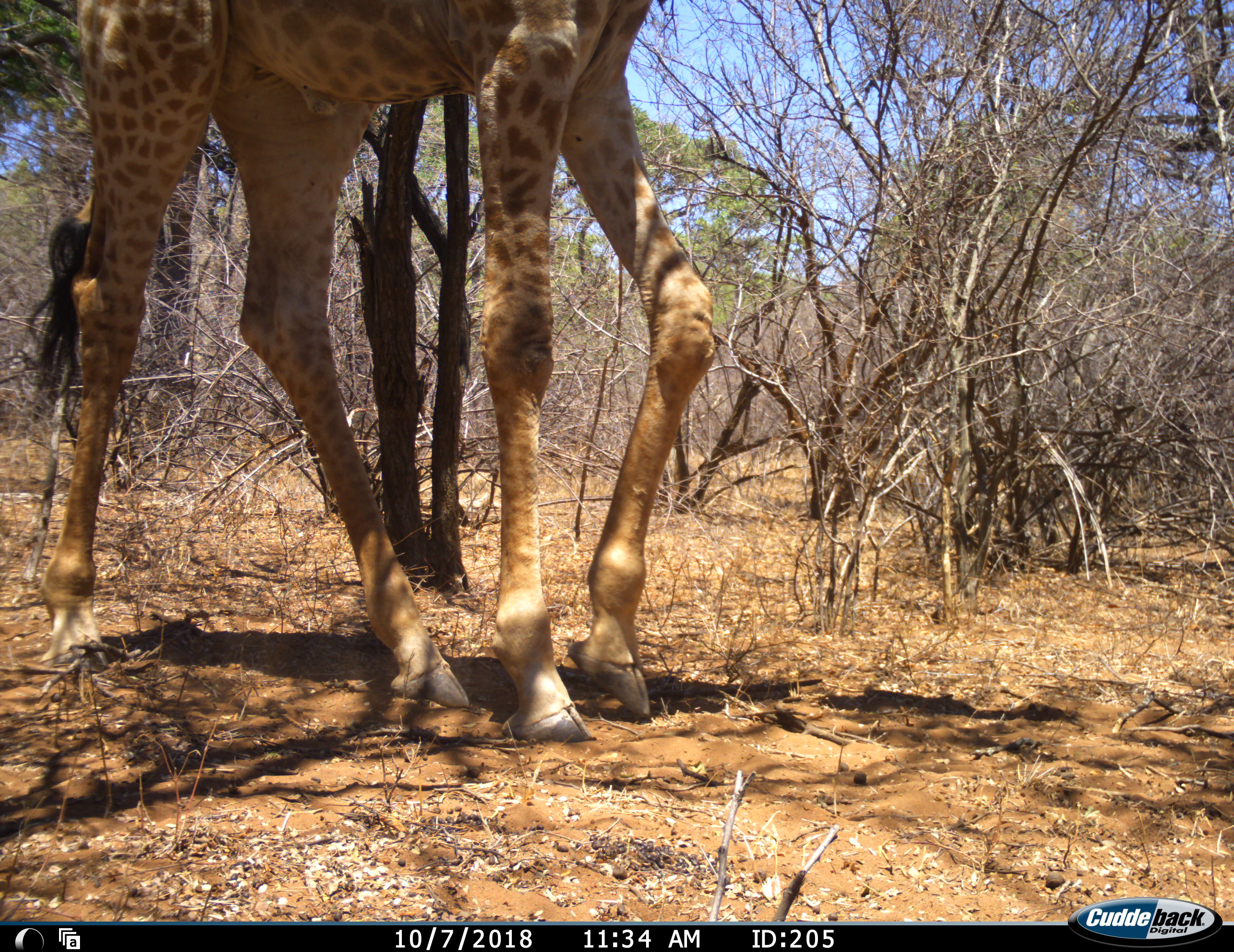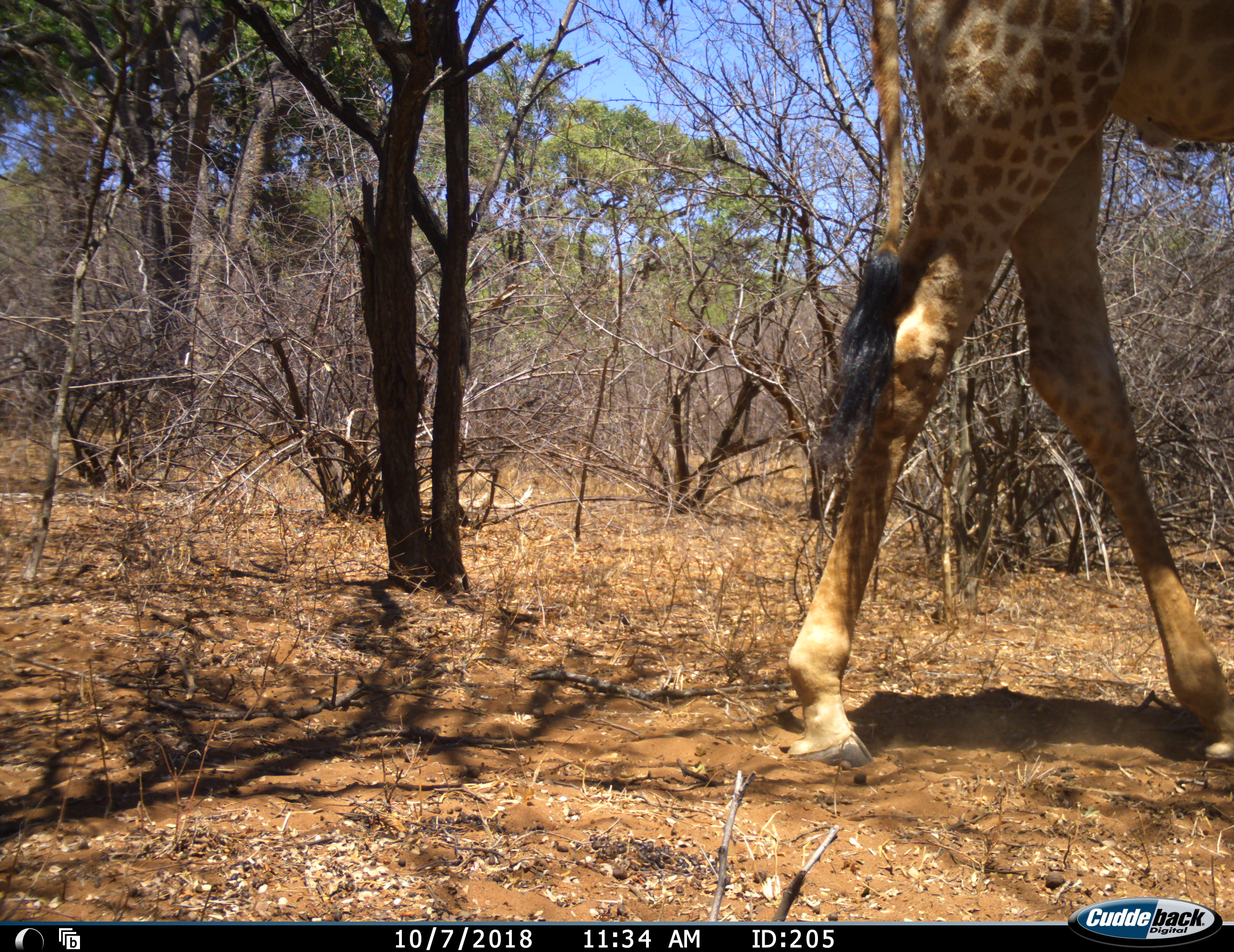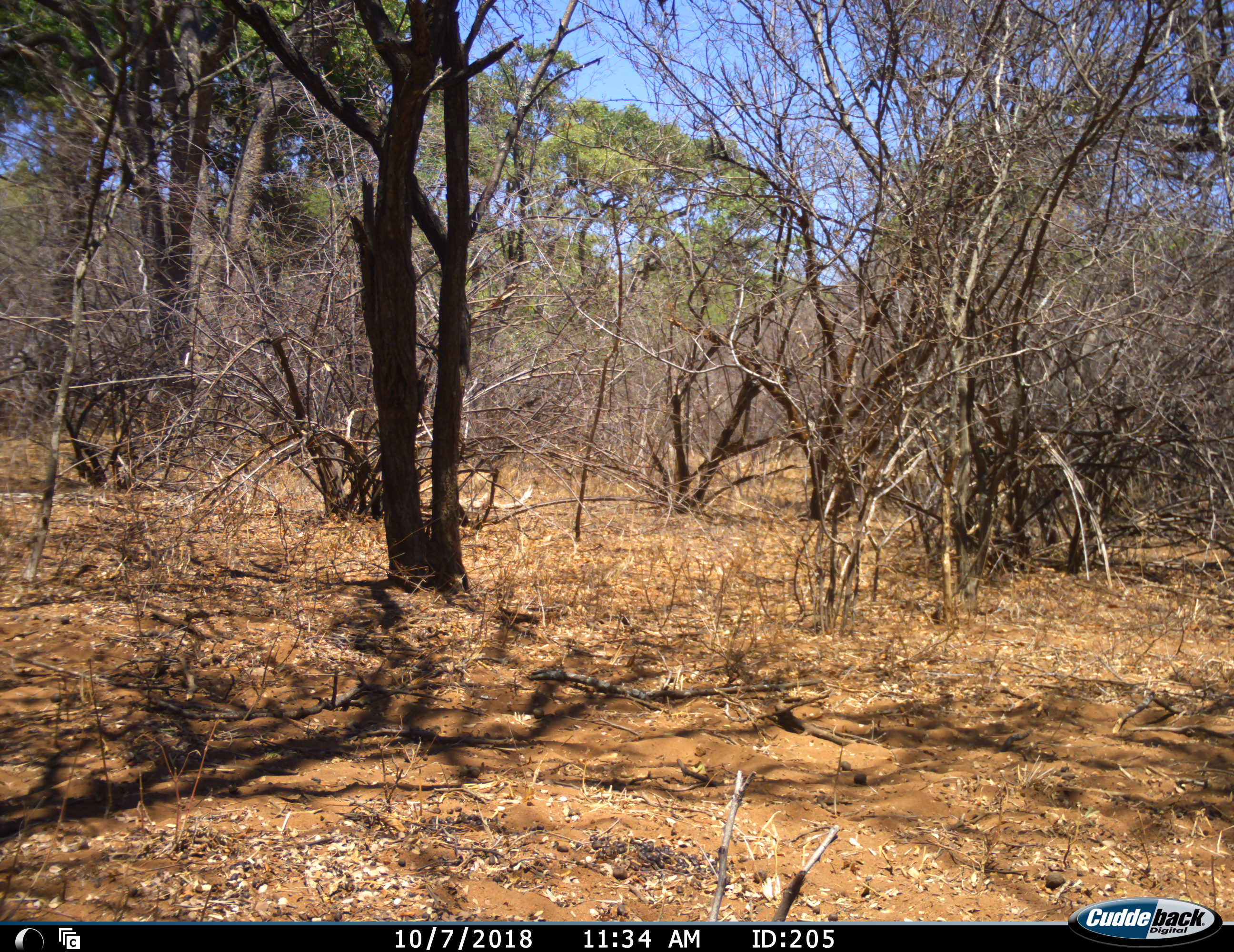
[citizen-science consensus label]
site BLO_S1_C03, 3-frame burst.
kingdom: Animalia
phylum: Chordata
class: Mammalia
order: Artiodactyla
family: Giraffidae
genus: Giraffa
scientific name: Giraffa camelopardalis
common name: giraffe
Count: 1.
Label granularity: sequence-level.